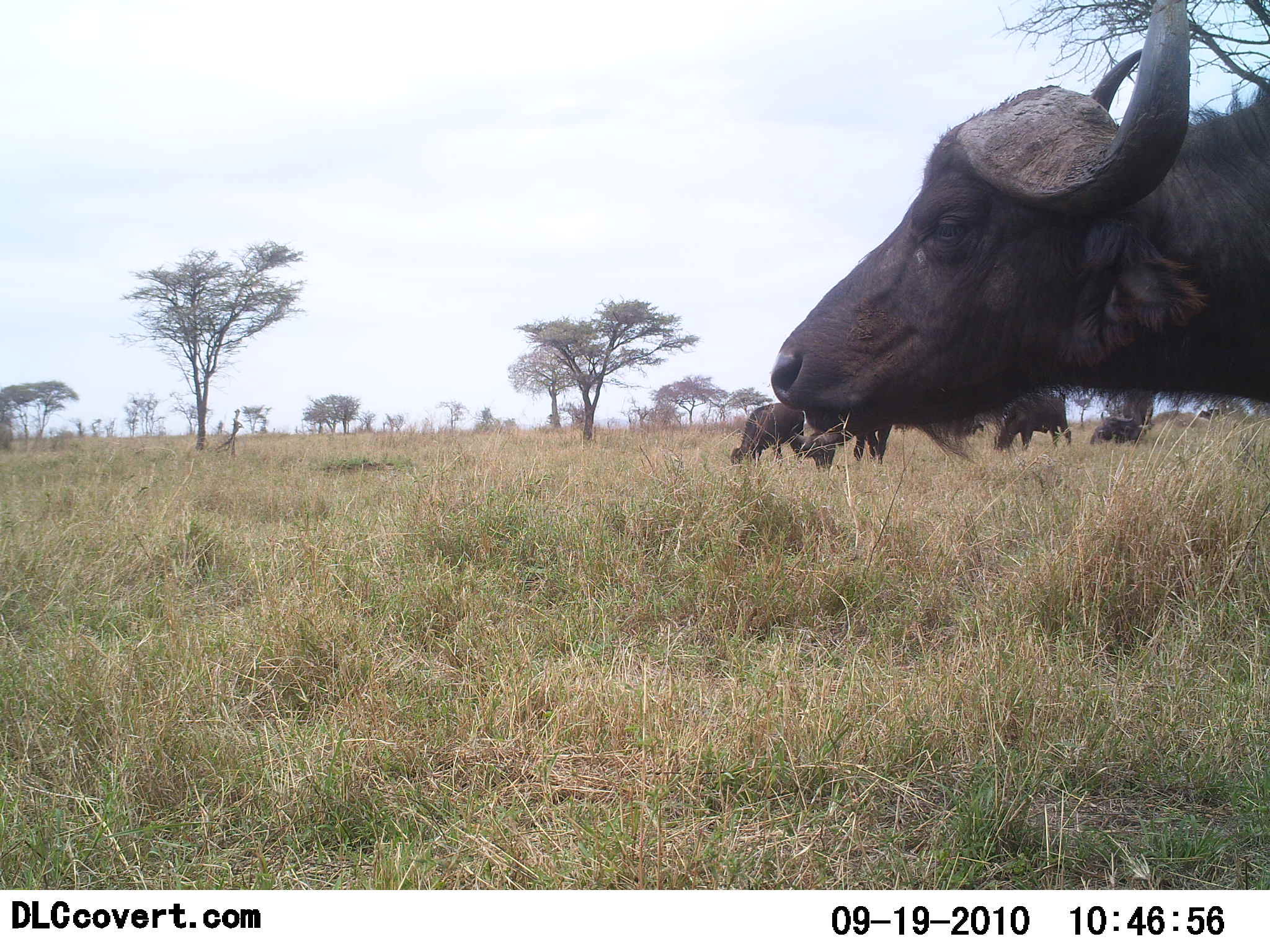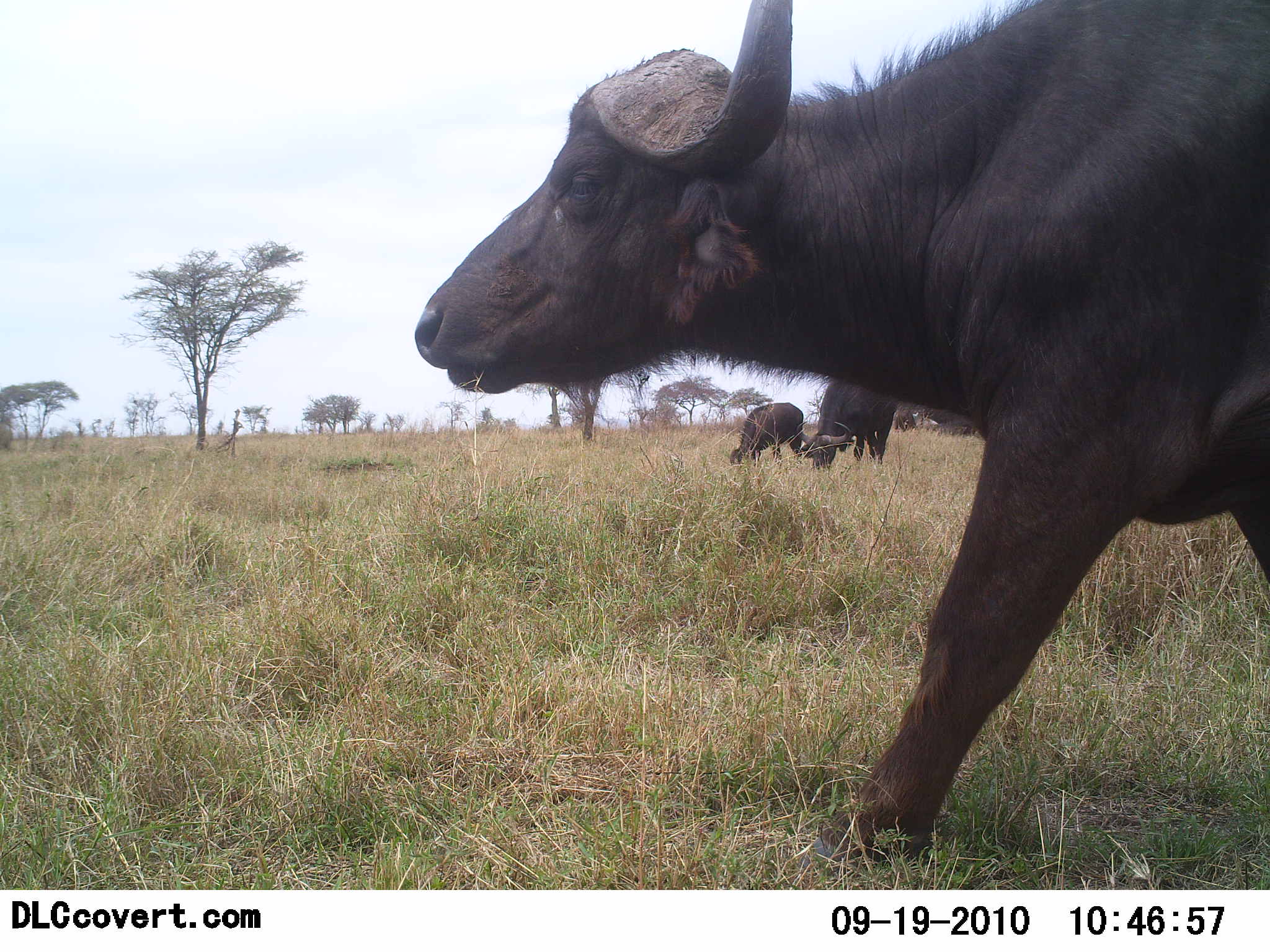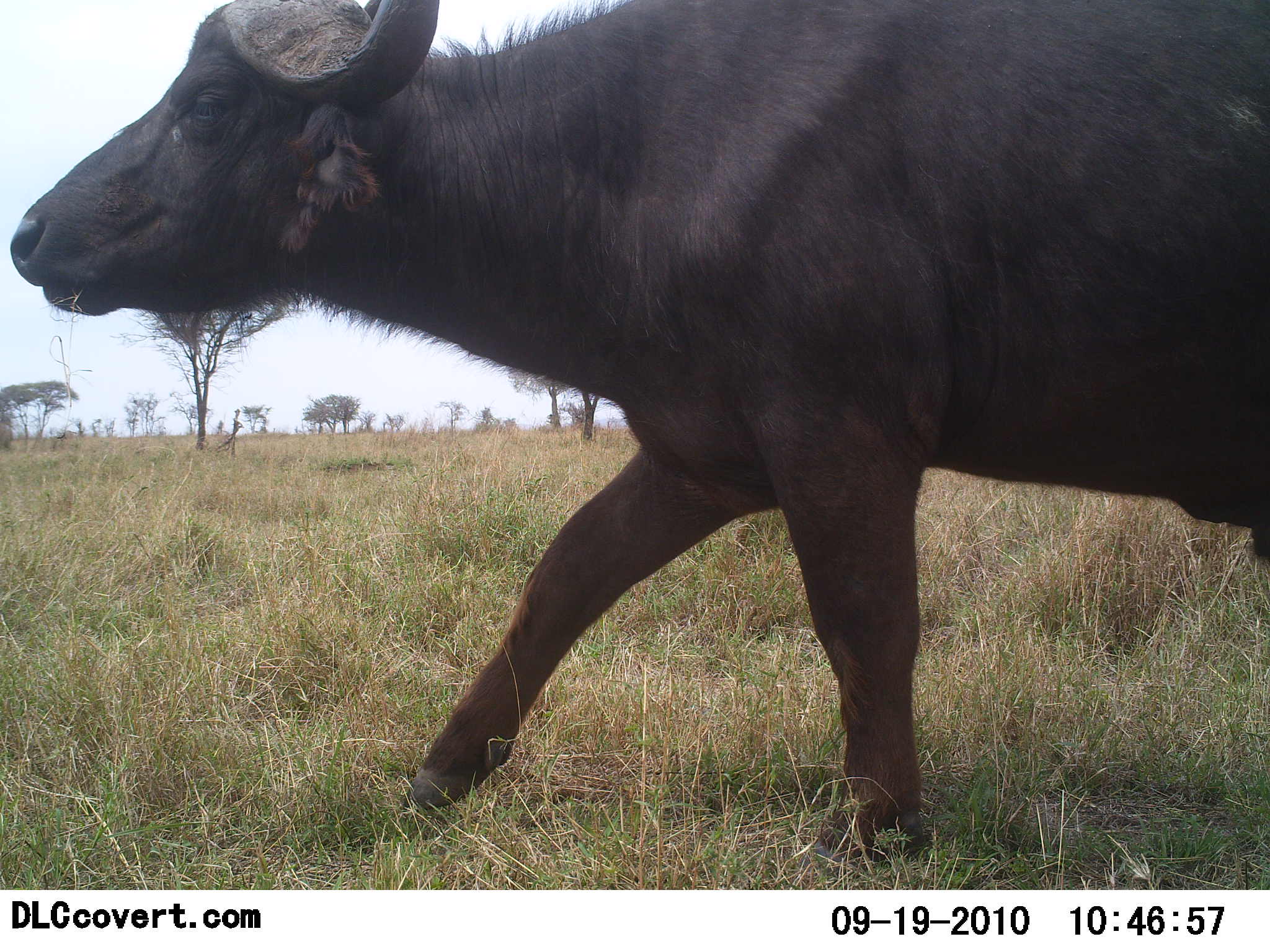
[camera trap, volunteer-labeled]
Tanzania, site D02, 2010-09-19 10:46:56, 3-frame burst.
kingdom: Animalia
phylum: Chordata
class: Mammalia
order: Artiodactyla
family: Bovidae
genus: Syncerus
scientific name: Syncerus caffer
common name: cape buffalo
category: buffalo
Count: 5.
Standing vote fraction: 27%.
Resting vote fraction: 18%.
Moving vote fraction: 82%.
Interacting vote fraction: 0%.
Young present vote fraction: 0%.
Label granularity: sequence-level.